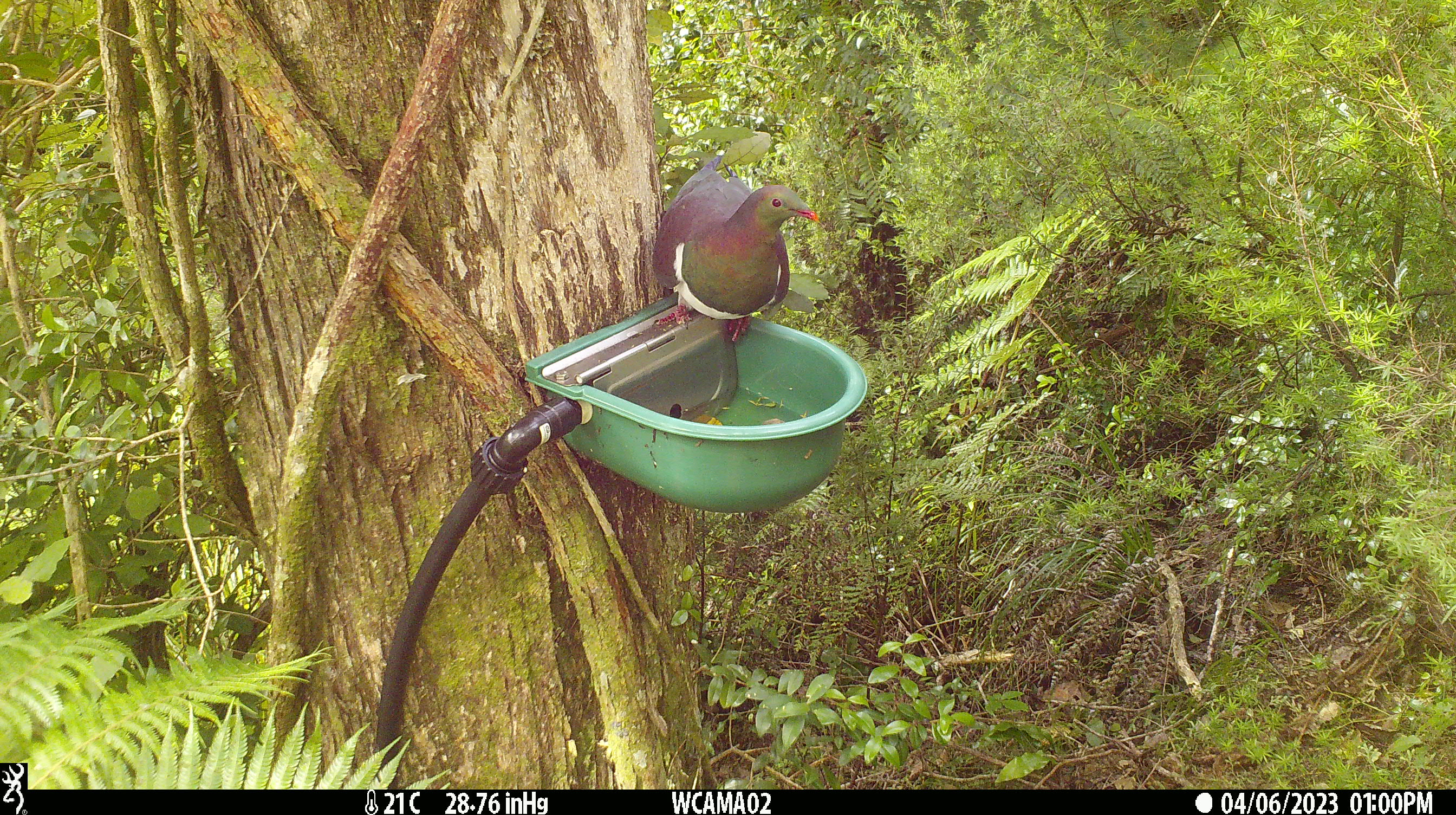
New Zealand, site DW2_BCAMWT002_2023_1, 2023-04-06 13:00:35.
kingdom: Animalia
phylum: Chordata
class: Aves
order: Columbiformes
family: Columbidae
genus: Hemiphaga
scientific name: Hemiphaga novaeseelandiae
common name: new zealand pigeon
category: kereru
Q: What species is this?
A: Kereru (new zealand pigeon) (Hemiphaga novaeseelandiae).